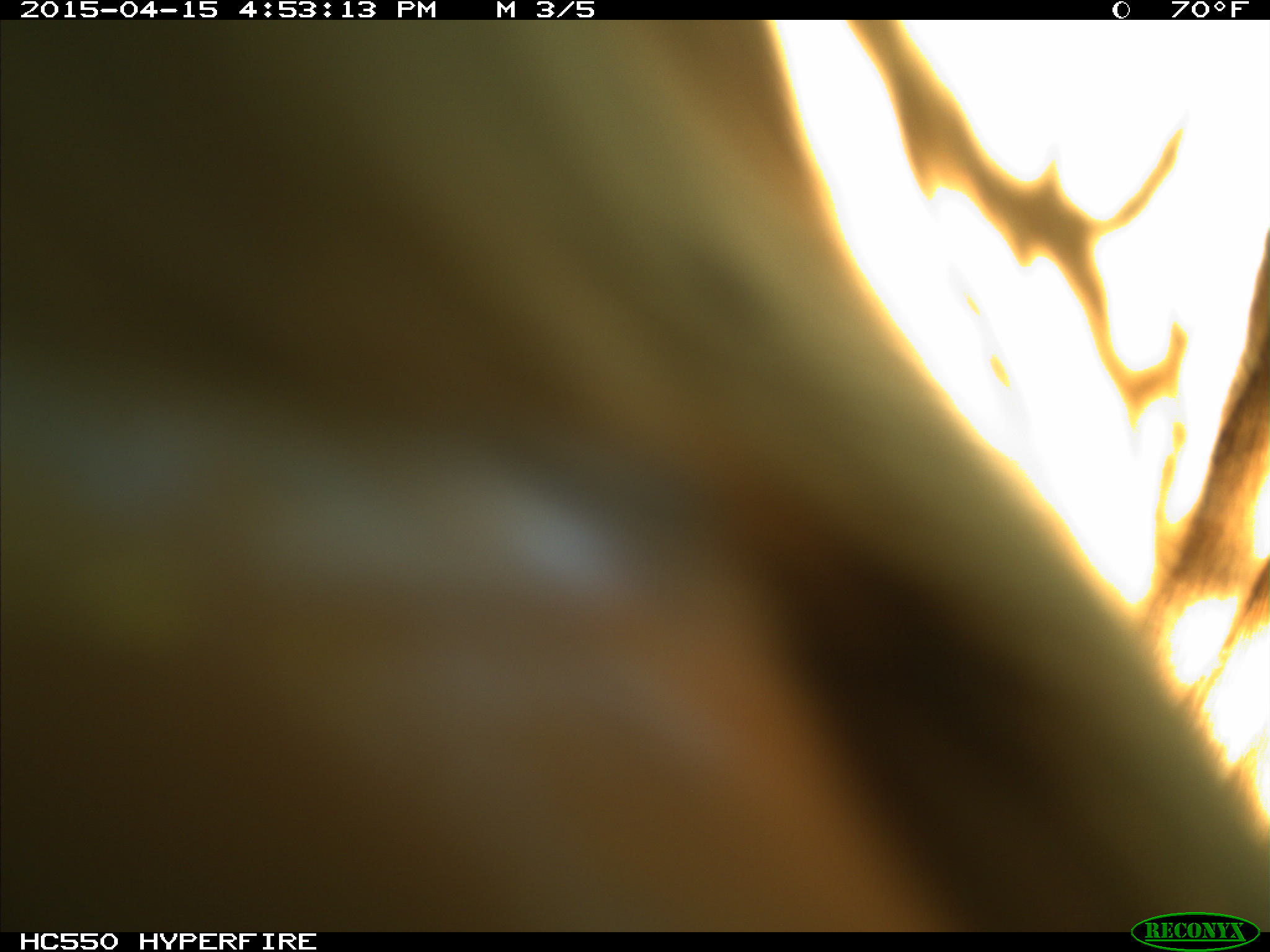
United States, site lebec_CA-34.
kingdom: Animalia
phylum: Chordata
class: Mammalia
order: Artiodactyla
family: Bovidae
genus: Bos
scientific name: Bos taurus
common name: domestic cow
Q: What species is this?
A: Bos taurus (domestic cow).